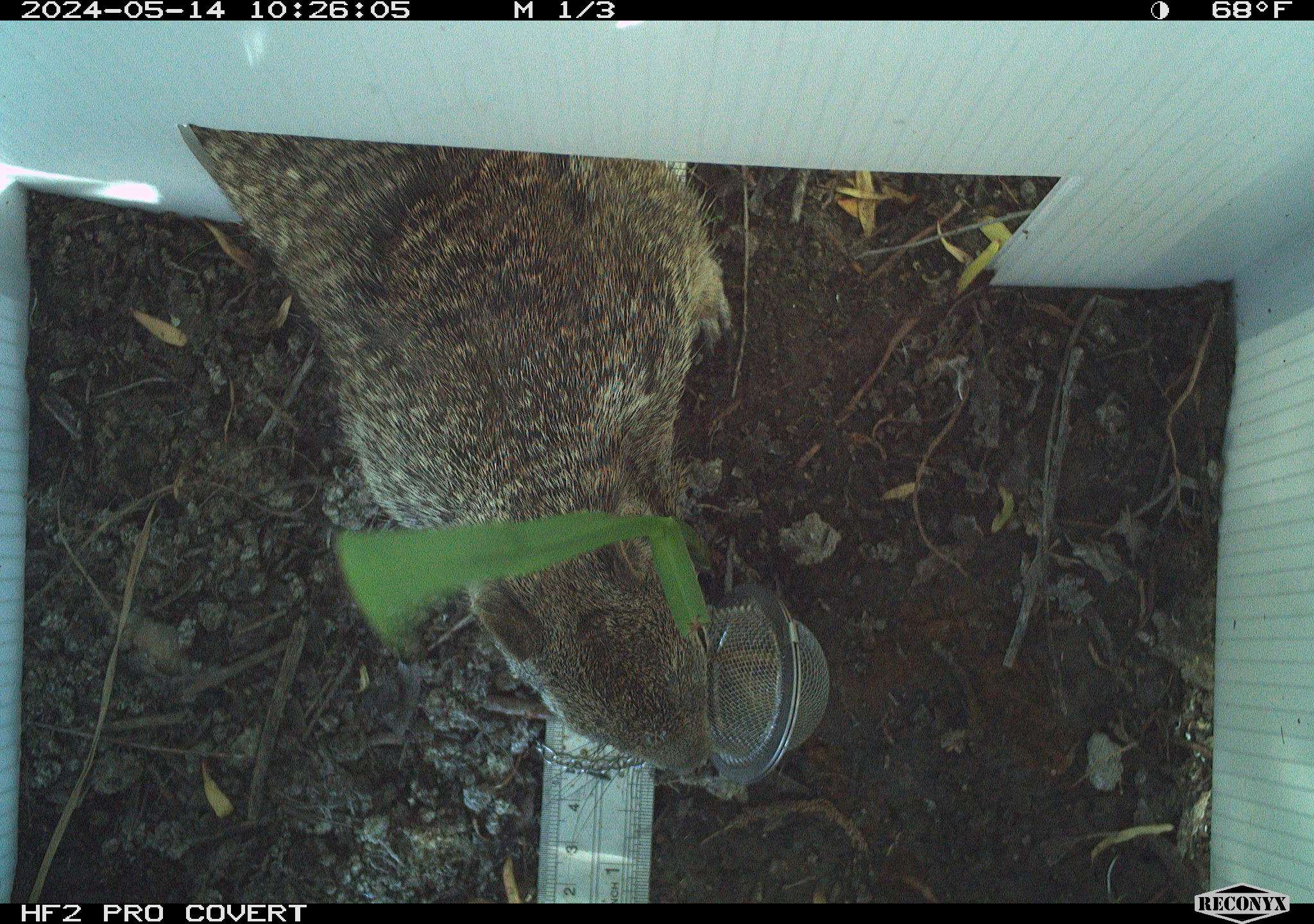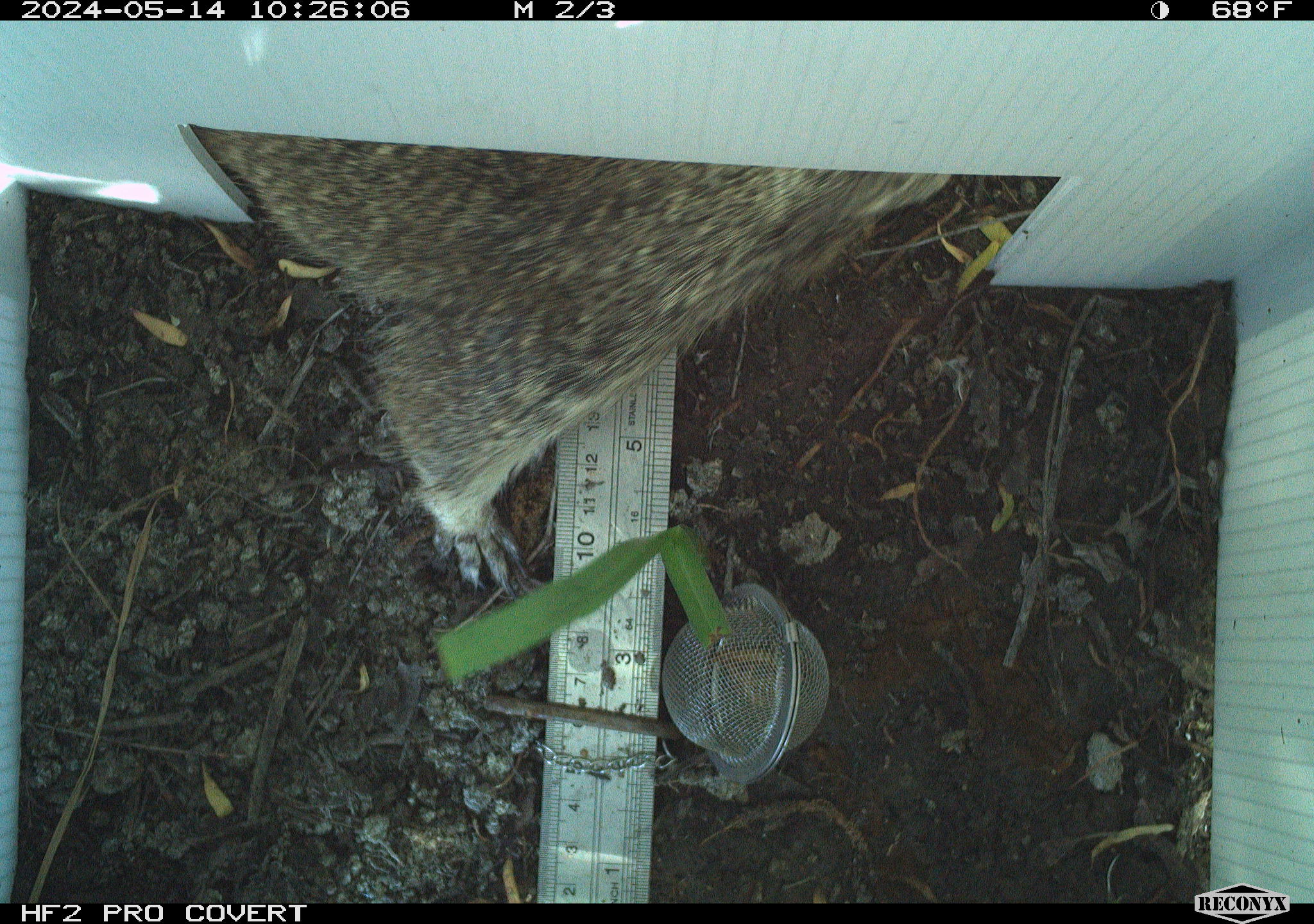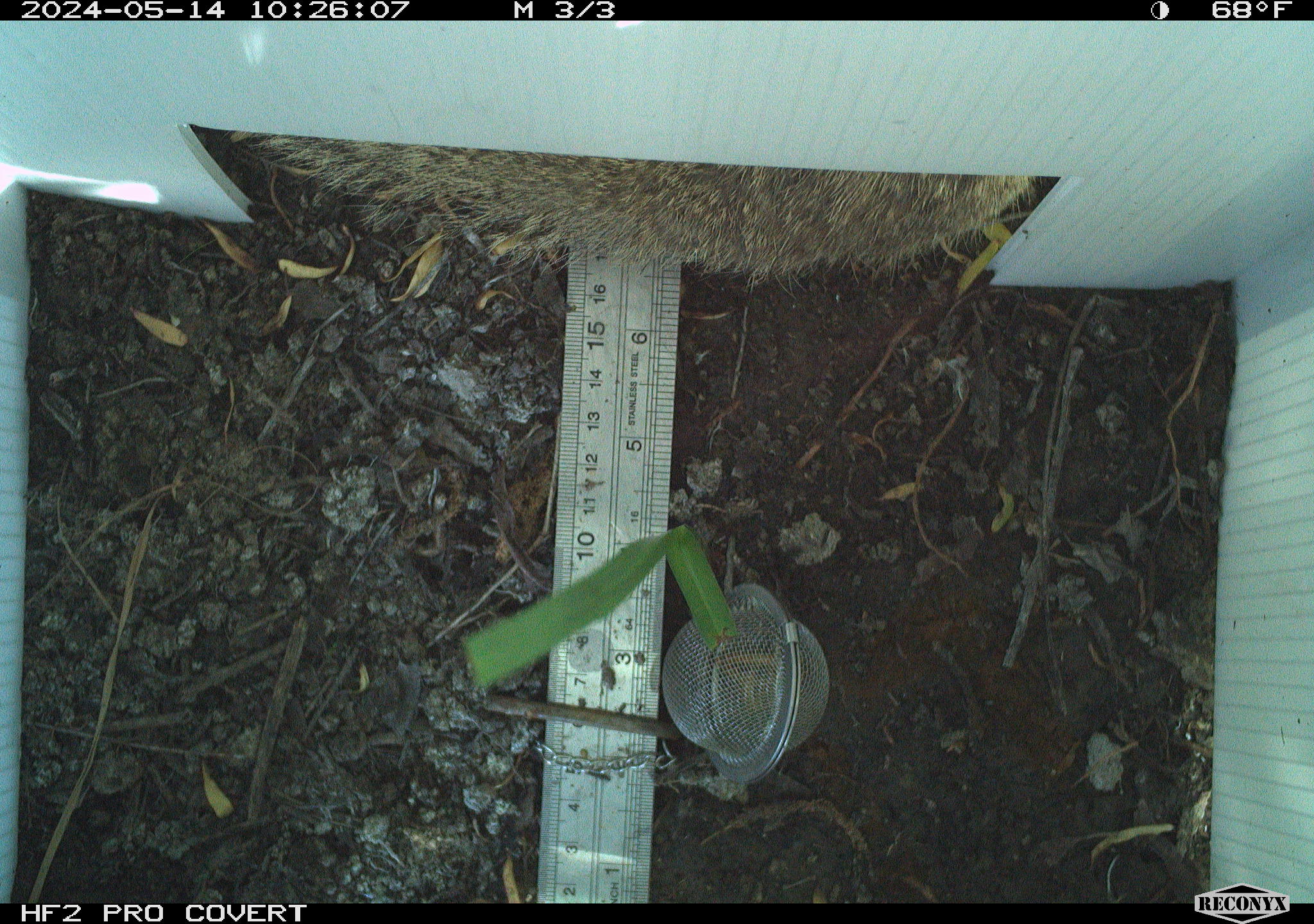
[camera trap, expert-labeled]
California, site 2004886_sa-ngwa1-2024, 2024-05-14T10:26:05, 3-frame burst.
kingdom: Animalia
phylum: Chordata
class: Mammalia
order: Rodentia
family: Sciuridae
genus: Otospermophilus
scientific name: Otospermophilus beecheyi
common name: california ground squirrel